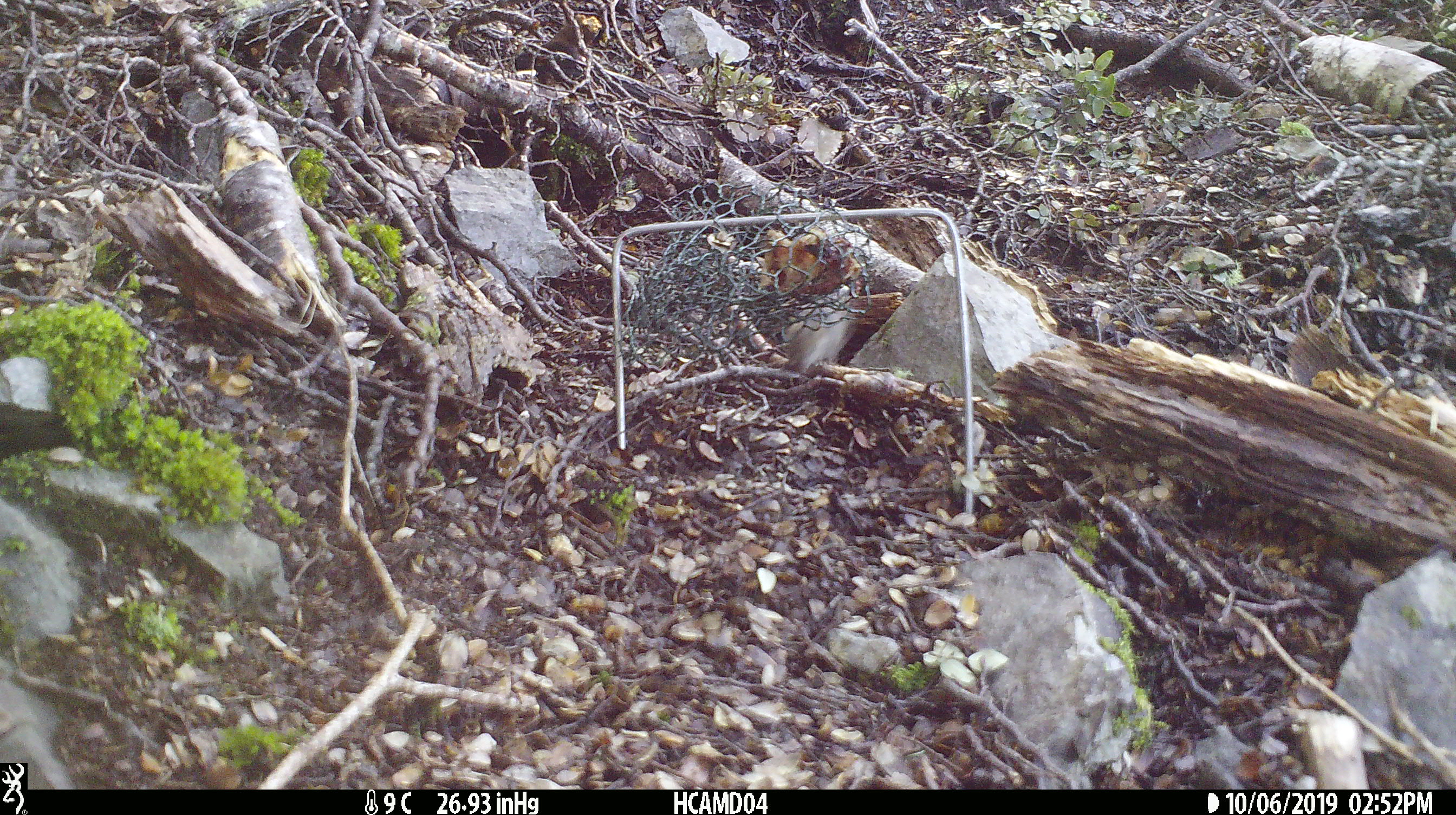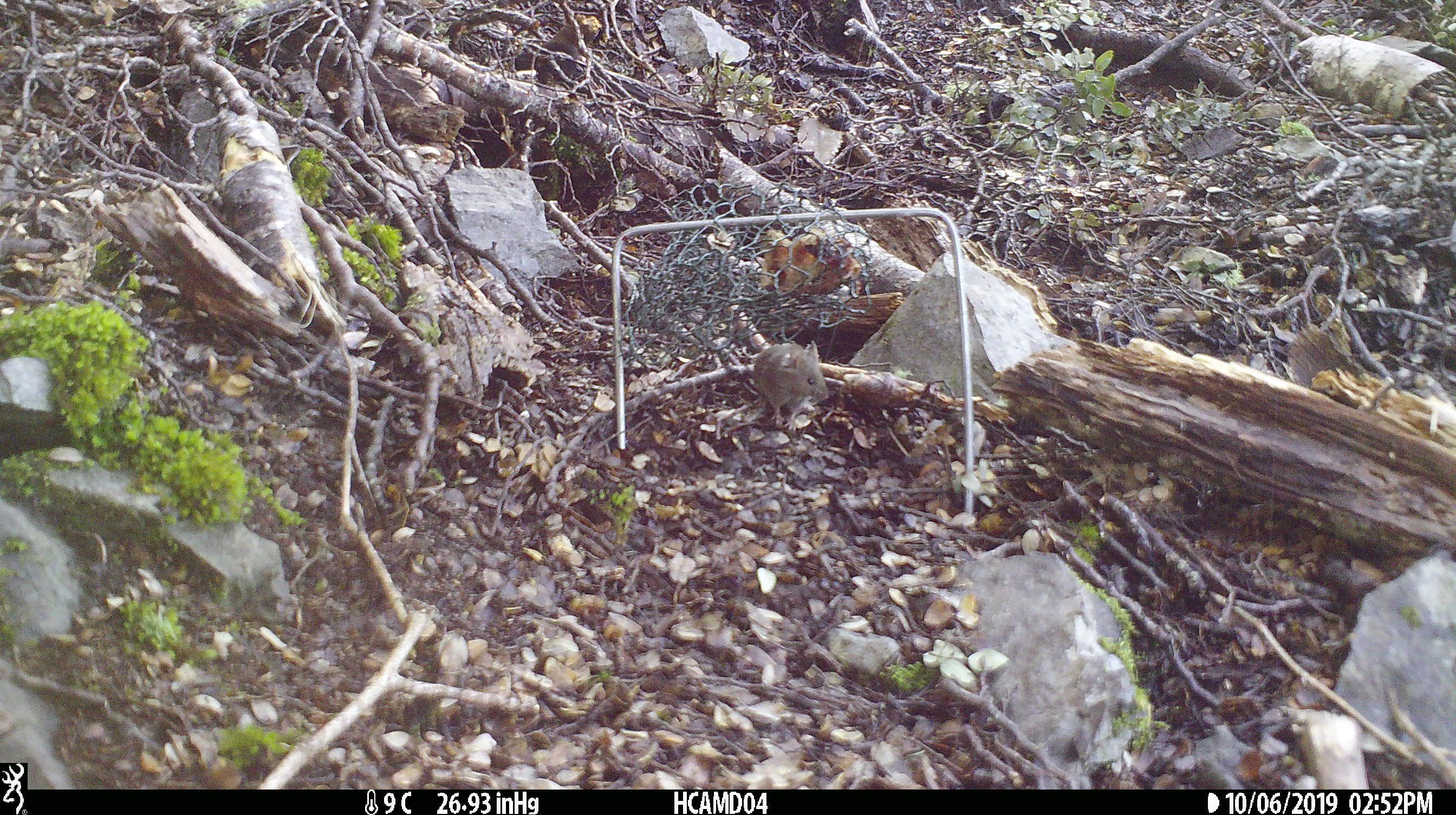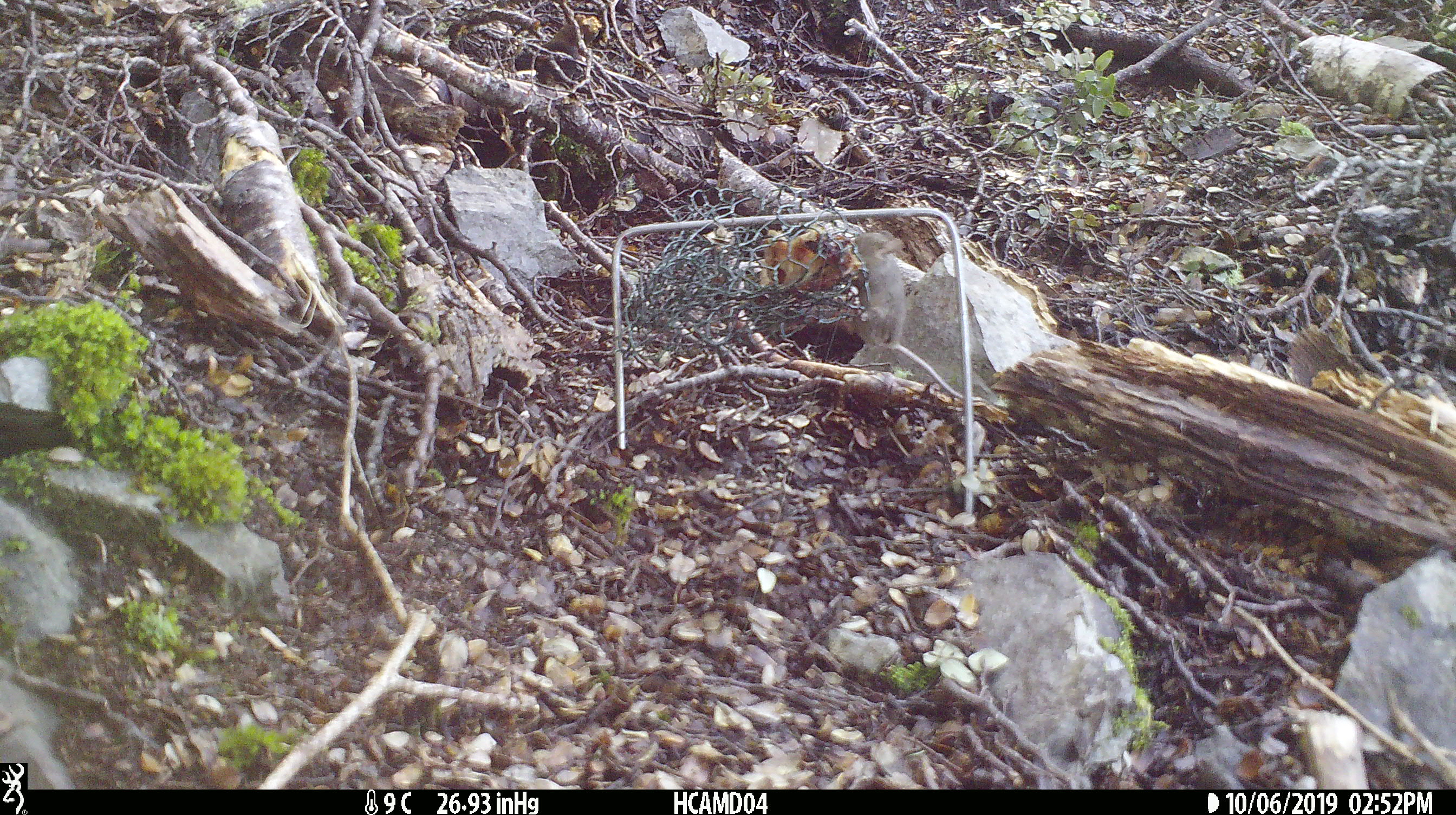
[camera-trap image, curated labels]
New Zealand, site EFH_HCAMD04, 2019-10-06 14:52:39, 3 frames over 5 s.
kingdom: Animalia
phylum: Chordata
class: Mammalia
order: Rodentia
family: Muridae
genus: Mus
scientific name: Mus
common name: mouse